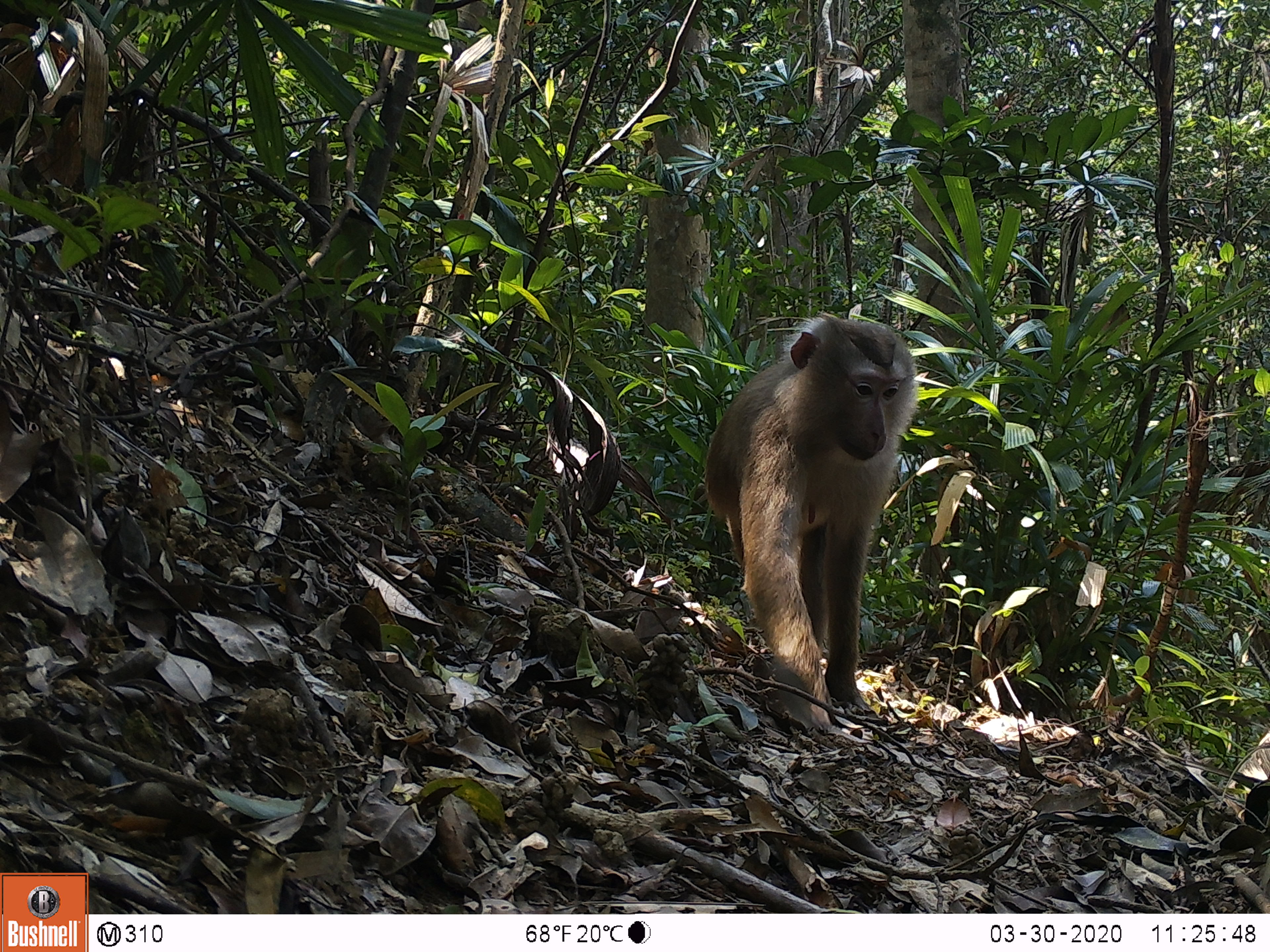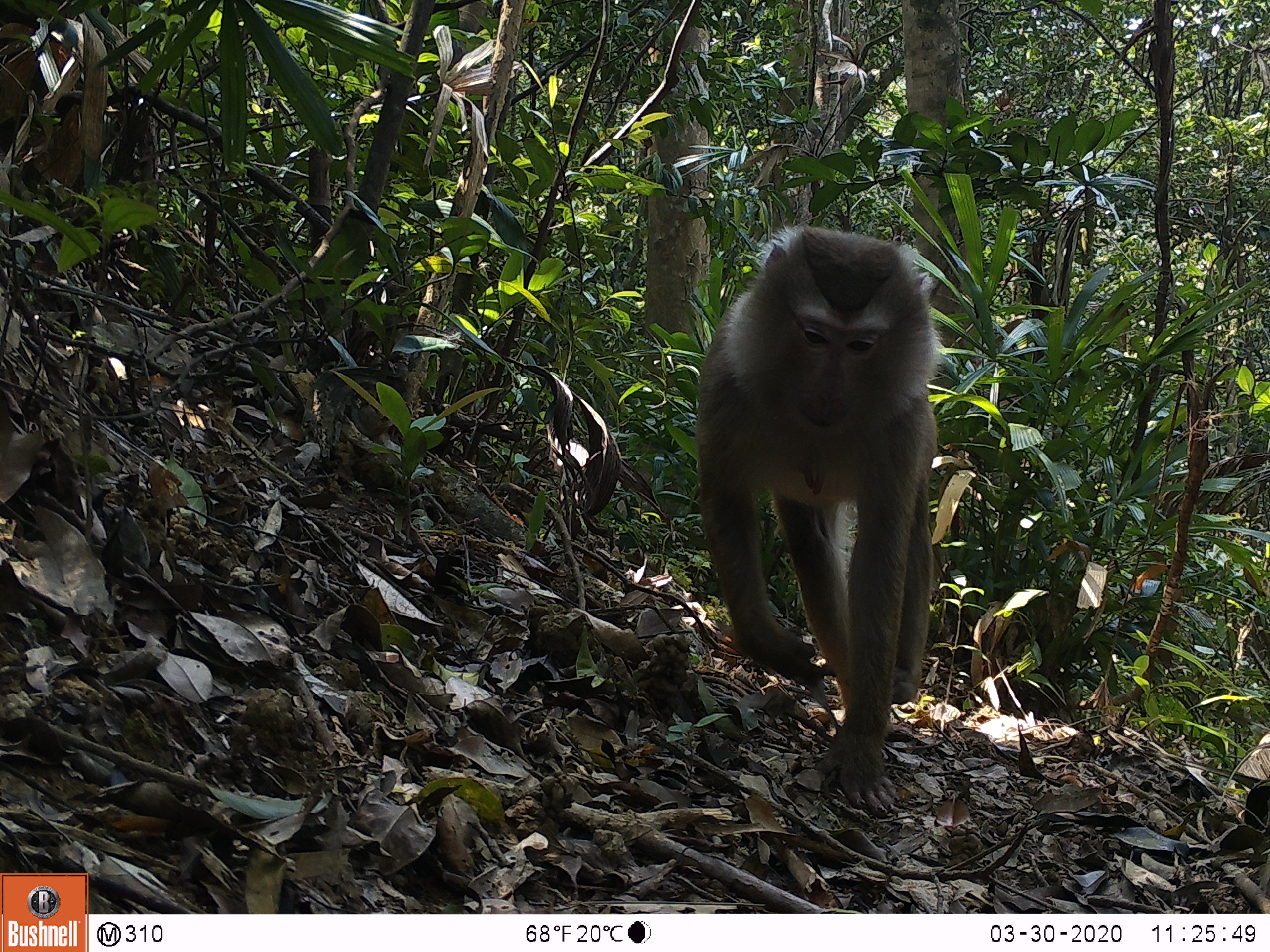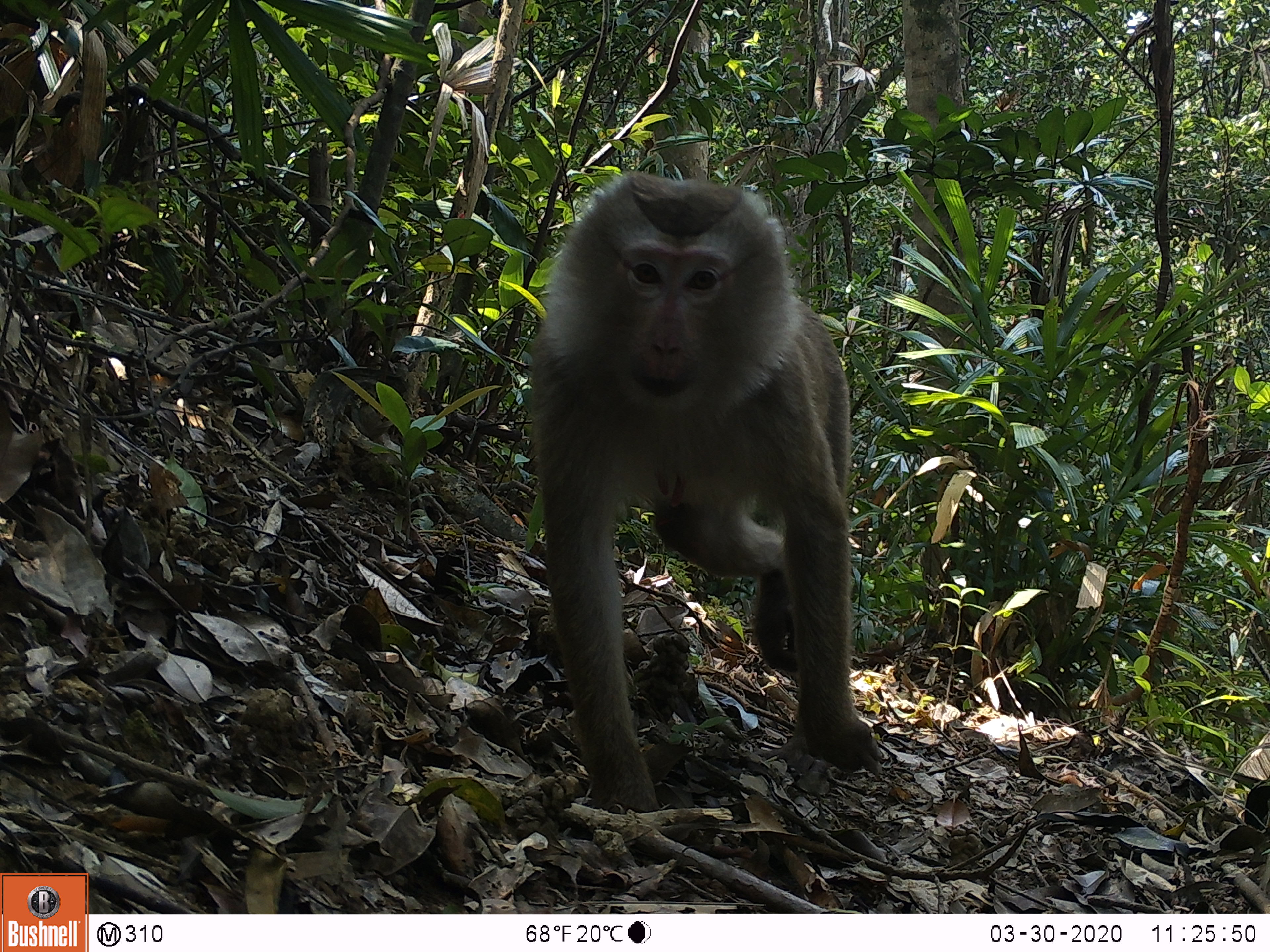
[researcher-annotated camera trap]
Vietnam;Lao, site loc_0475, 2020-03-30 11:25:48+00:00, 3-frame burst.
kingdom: Animalia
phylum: Chordata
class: Mammalia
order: Primates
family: Cercopithecidae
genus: Macaca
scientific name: Macaca nemestrina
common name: pig-tailed macaque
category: pig tailed macaque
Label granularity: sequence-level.